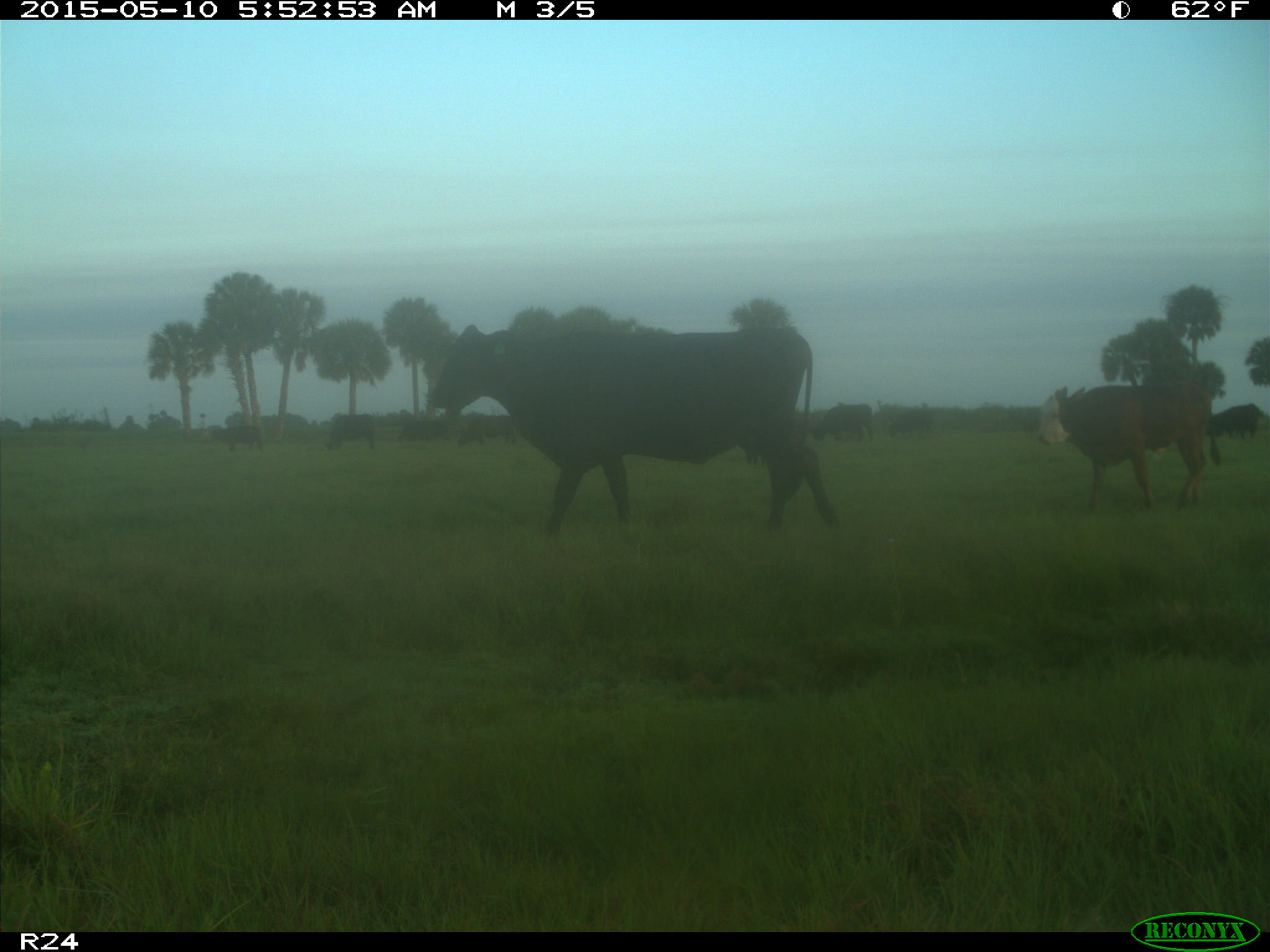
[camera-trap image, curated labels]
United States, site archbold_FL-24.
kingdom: Animalia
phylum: Chordata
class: Mammalia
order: Artiodactyla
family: Bovidae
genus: Bos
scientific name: Bos taurus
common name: domestic cow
Bos taurus (domestic cow).